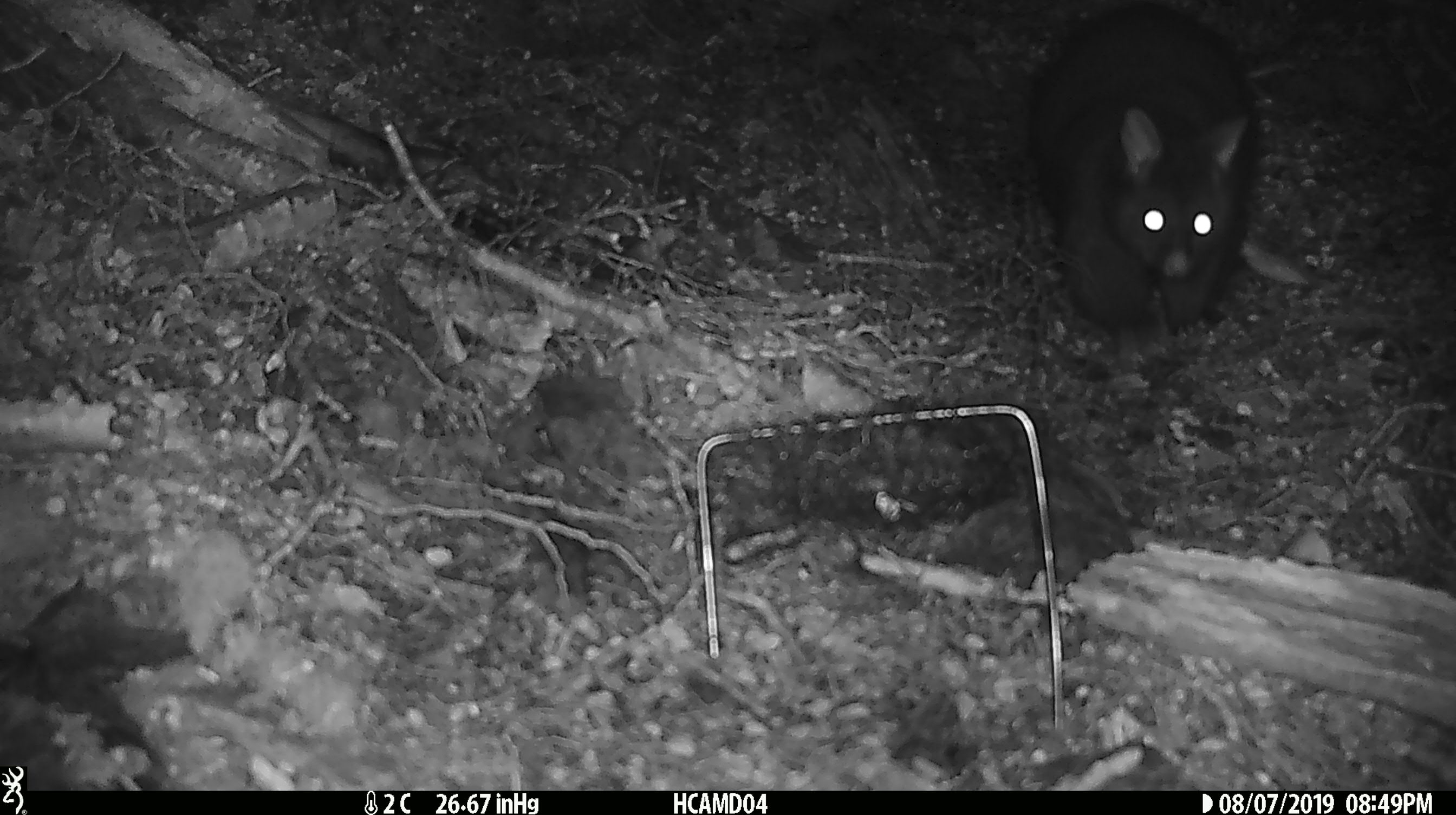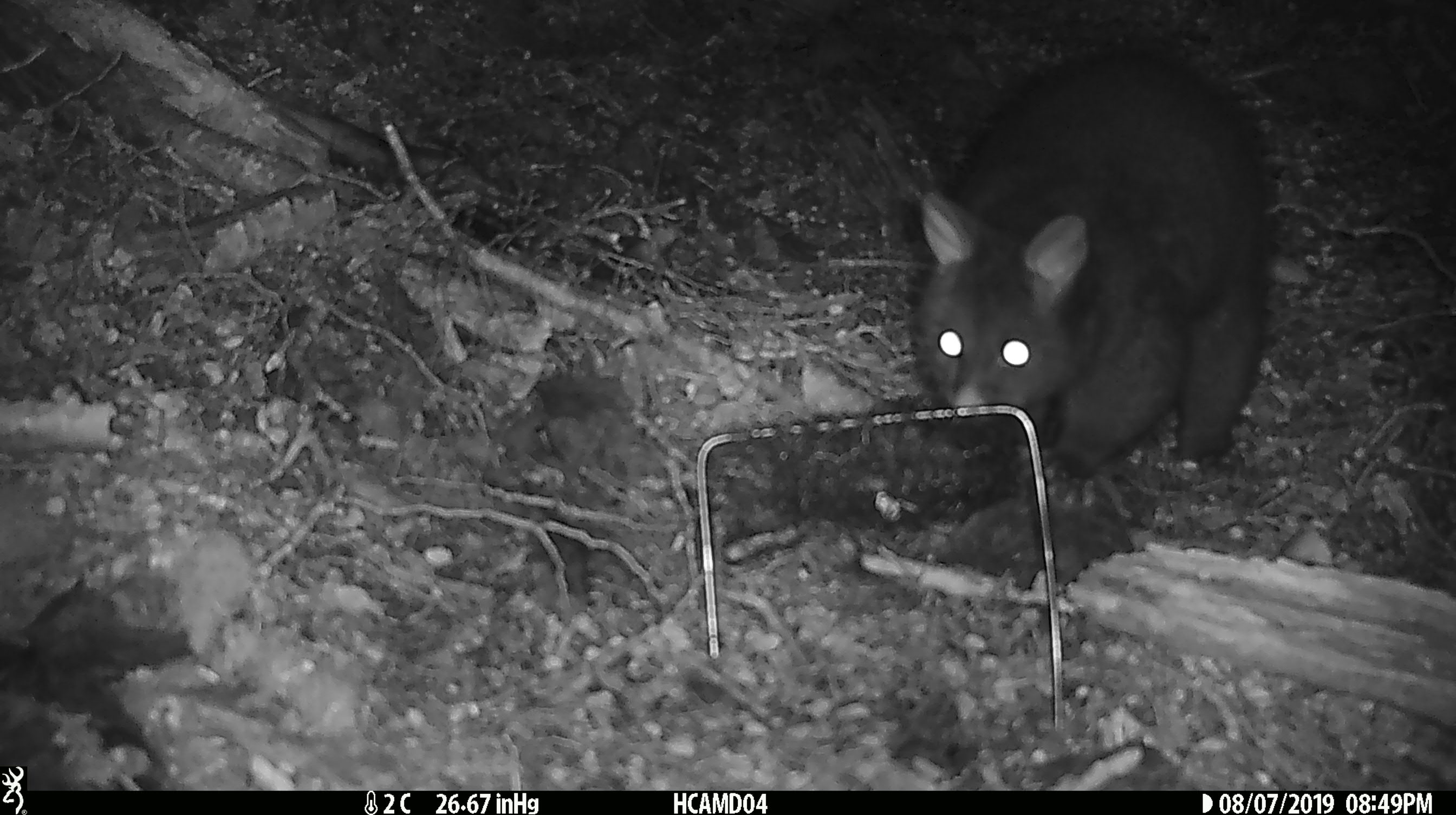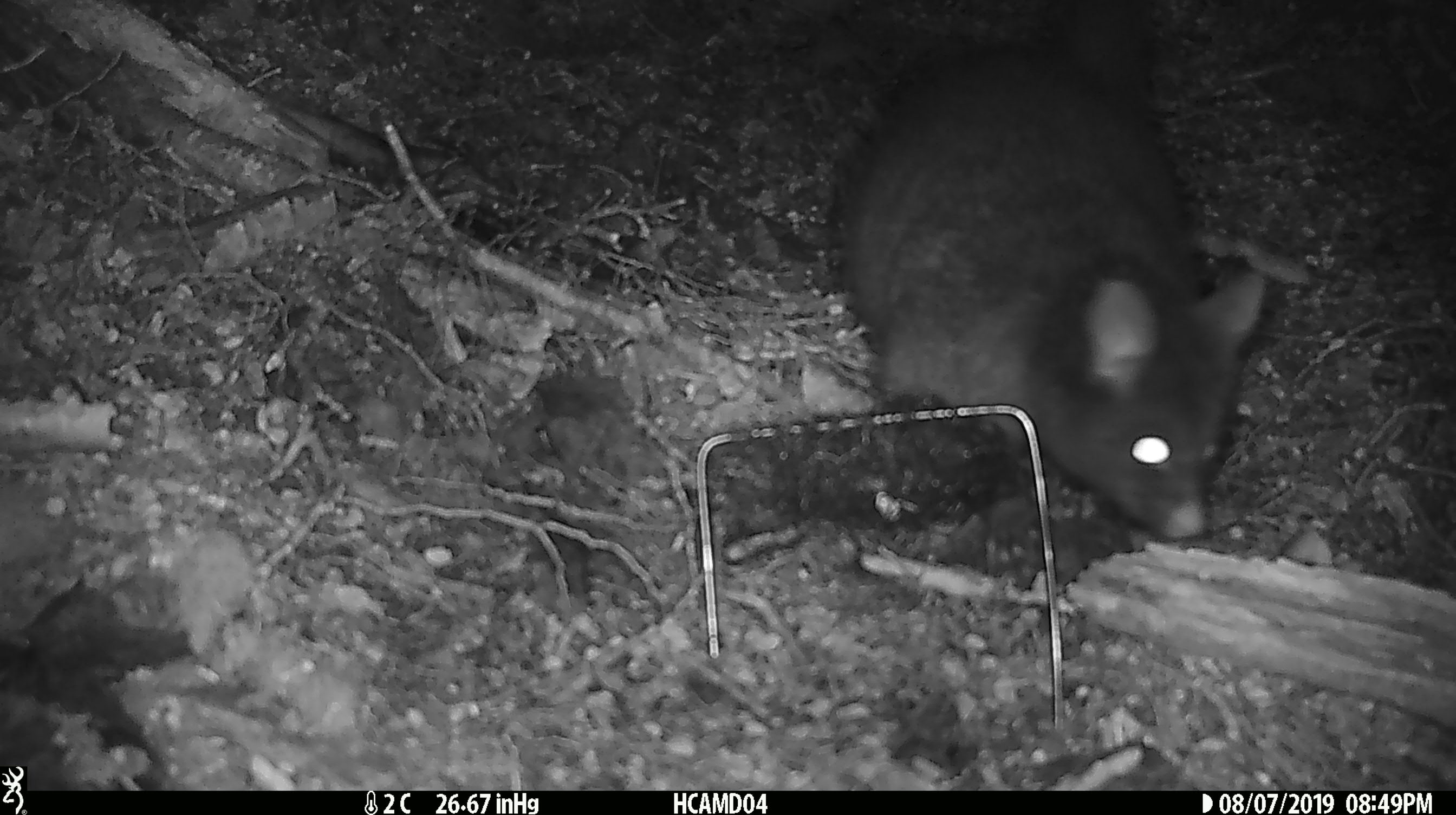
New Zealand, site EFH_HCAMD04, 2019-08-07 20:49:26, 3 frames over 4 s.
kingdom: Animalia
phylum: Chordata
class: Mammalia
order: Diprotodontia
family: Phalangeridae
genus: Trichosurus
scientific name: Trichosurus vulpecula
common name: common brushtail possum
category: possum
Possum (common brushtail possum) (Trichosurus vulpecula).